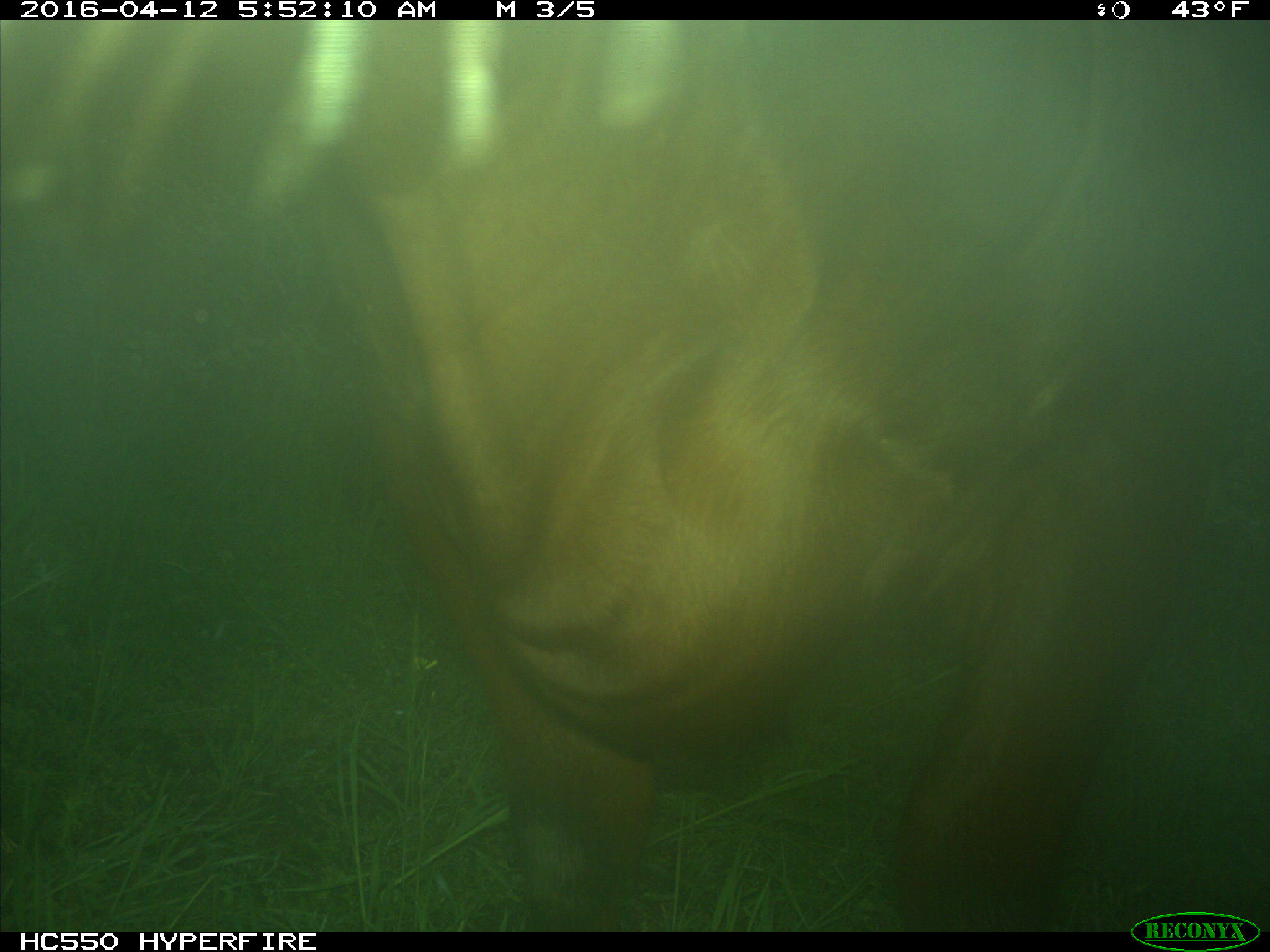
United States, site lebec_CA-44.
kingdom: Animalia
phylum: Chordata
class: Mammalia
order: Artiodactyla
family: Bovidae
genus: Bos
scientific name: Bos taurus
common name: domestic cow